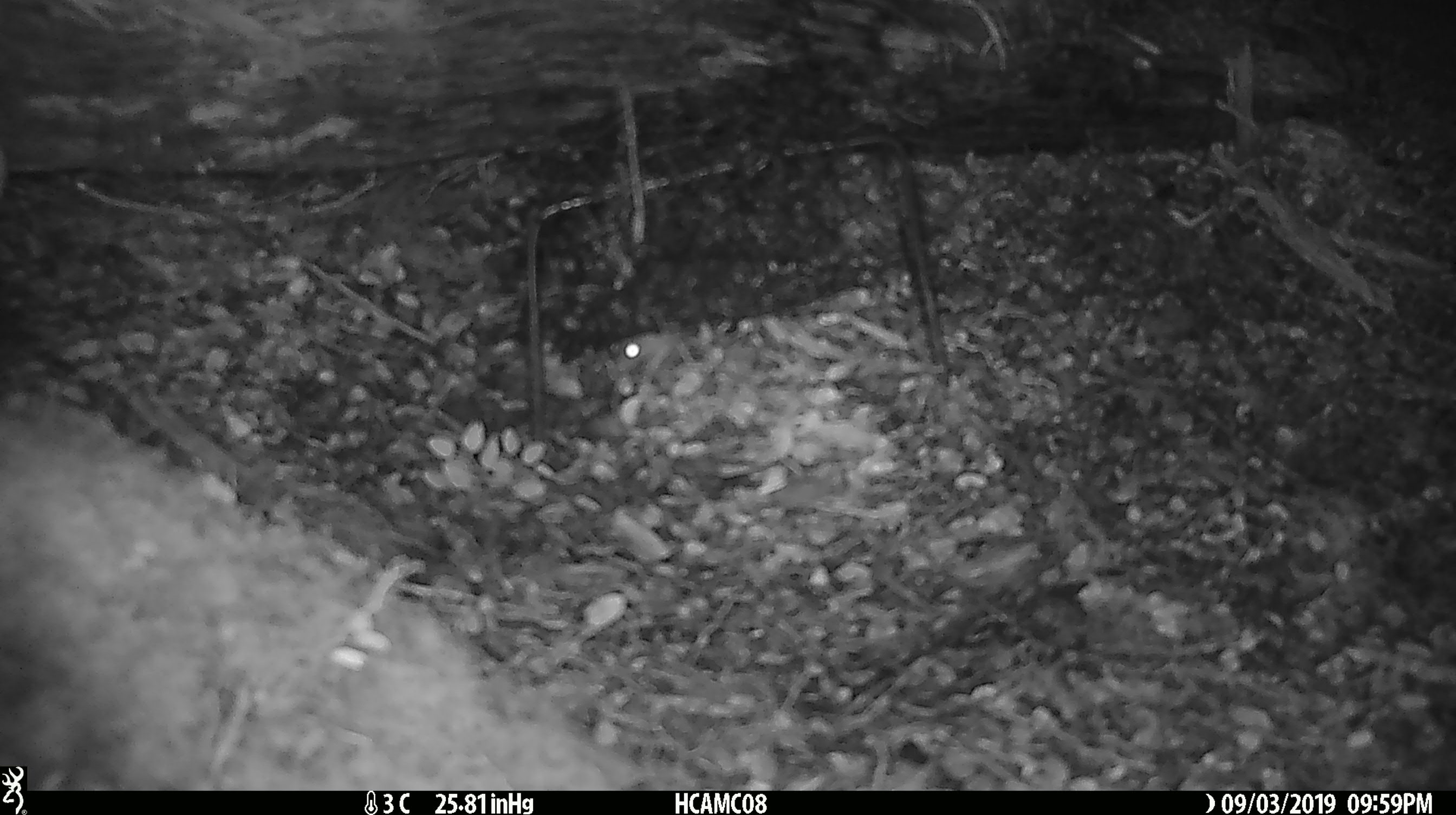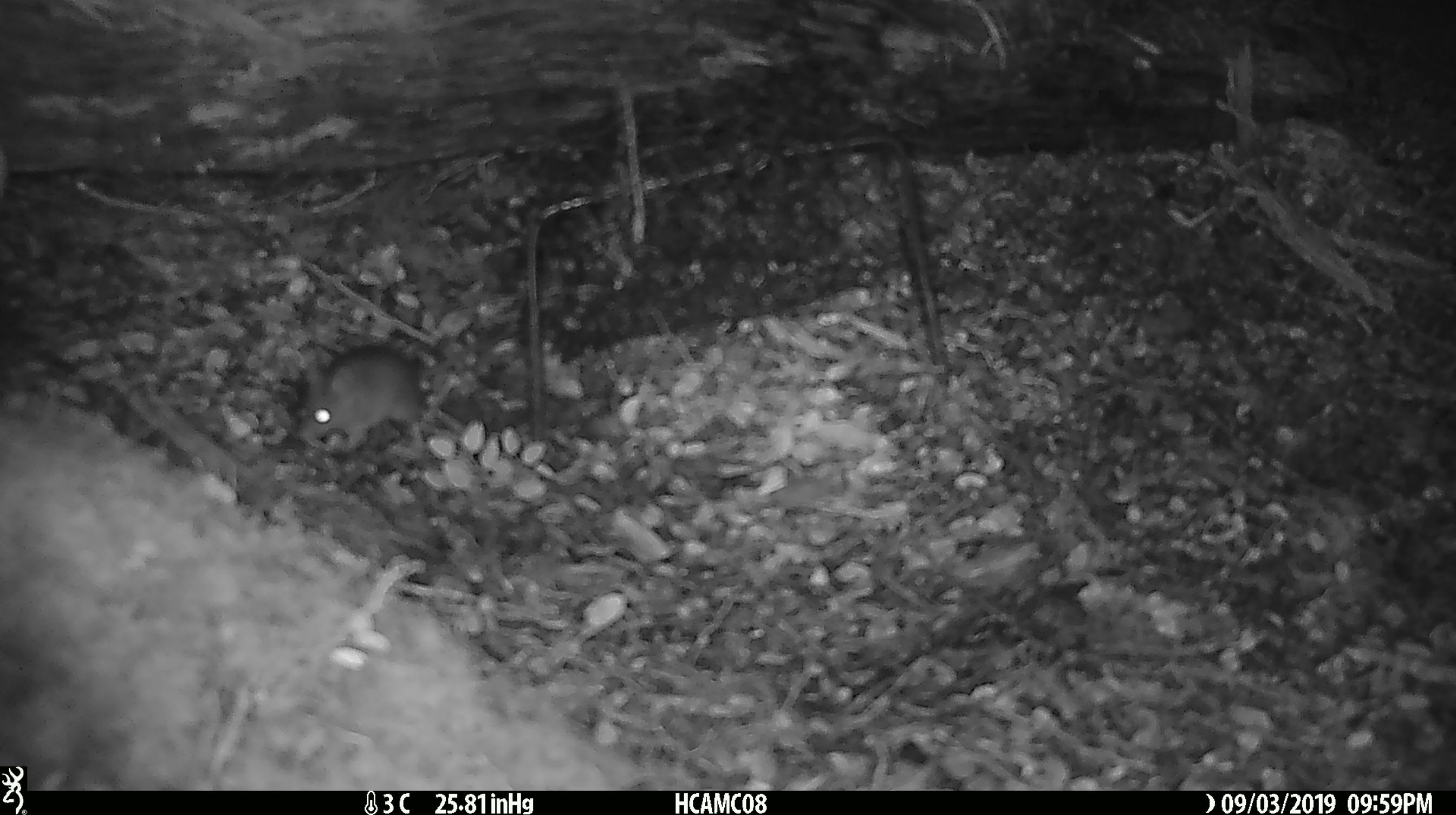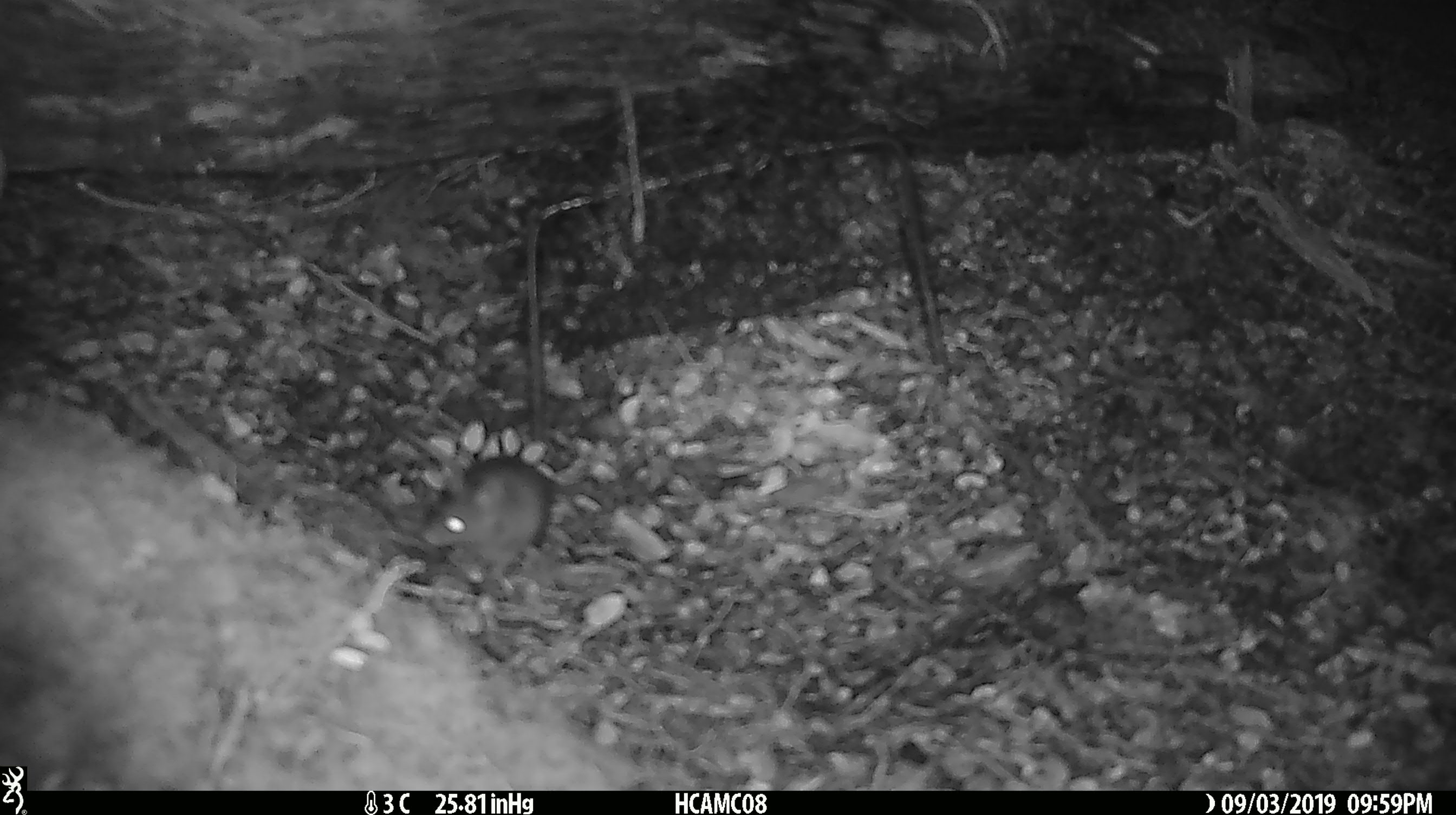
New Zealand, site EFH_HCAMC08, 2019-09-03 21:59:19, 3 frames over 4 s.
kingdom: Animalia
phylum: Chordata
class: Mammalia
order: Rodentia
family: Muridae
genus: Mus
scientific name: Mus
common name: mouse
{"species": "mouse (Mus)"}